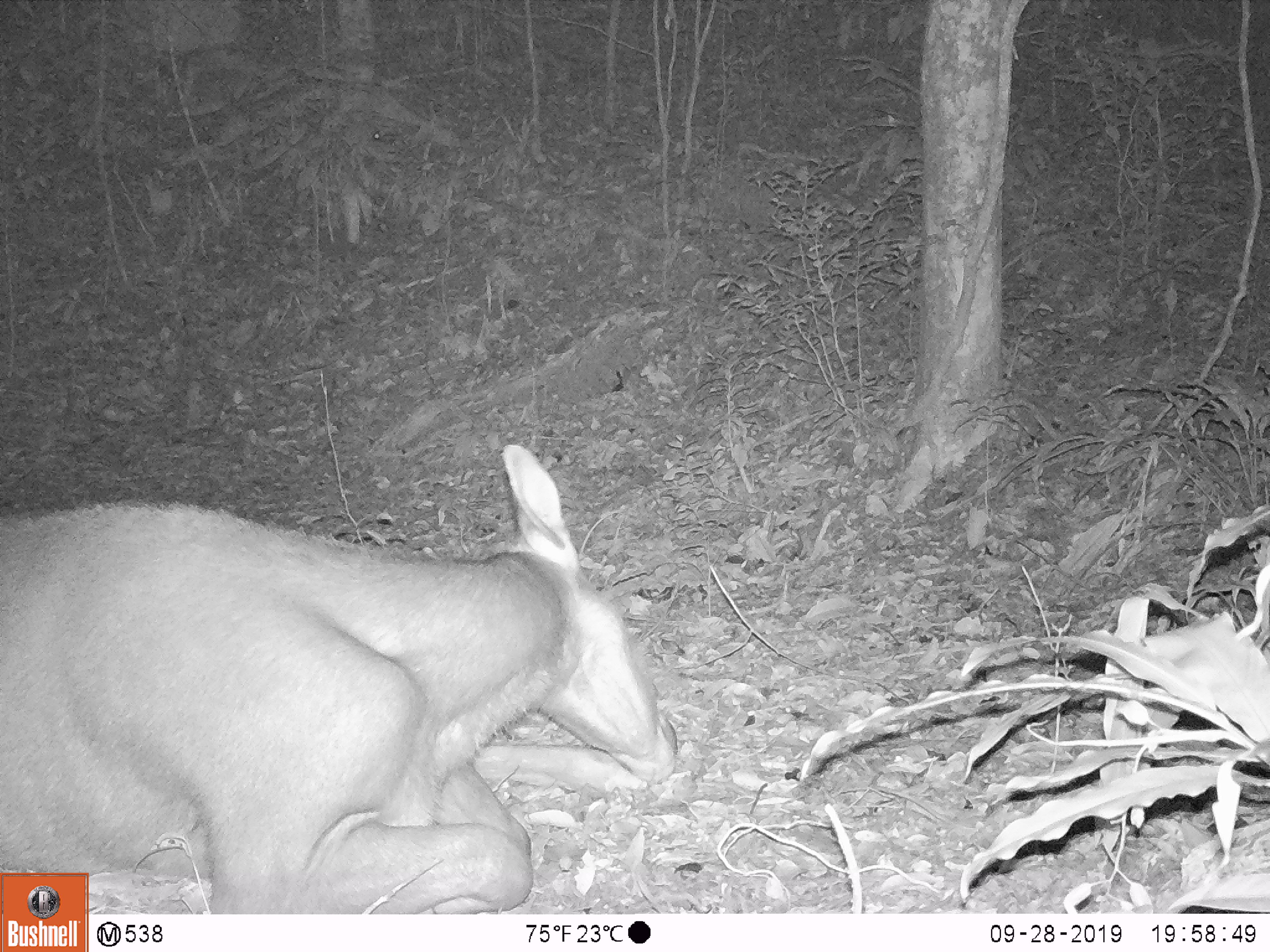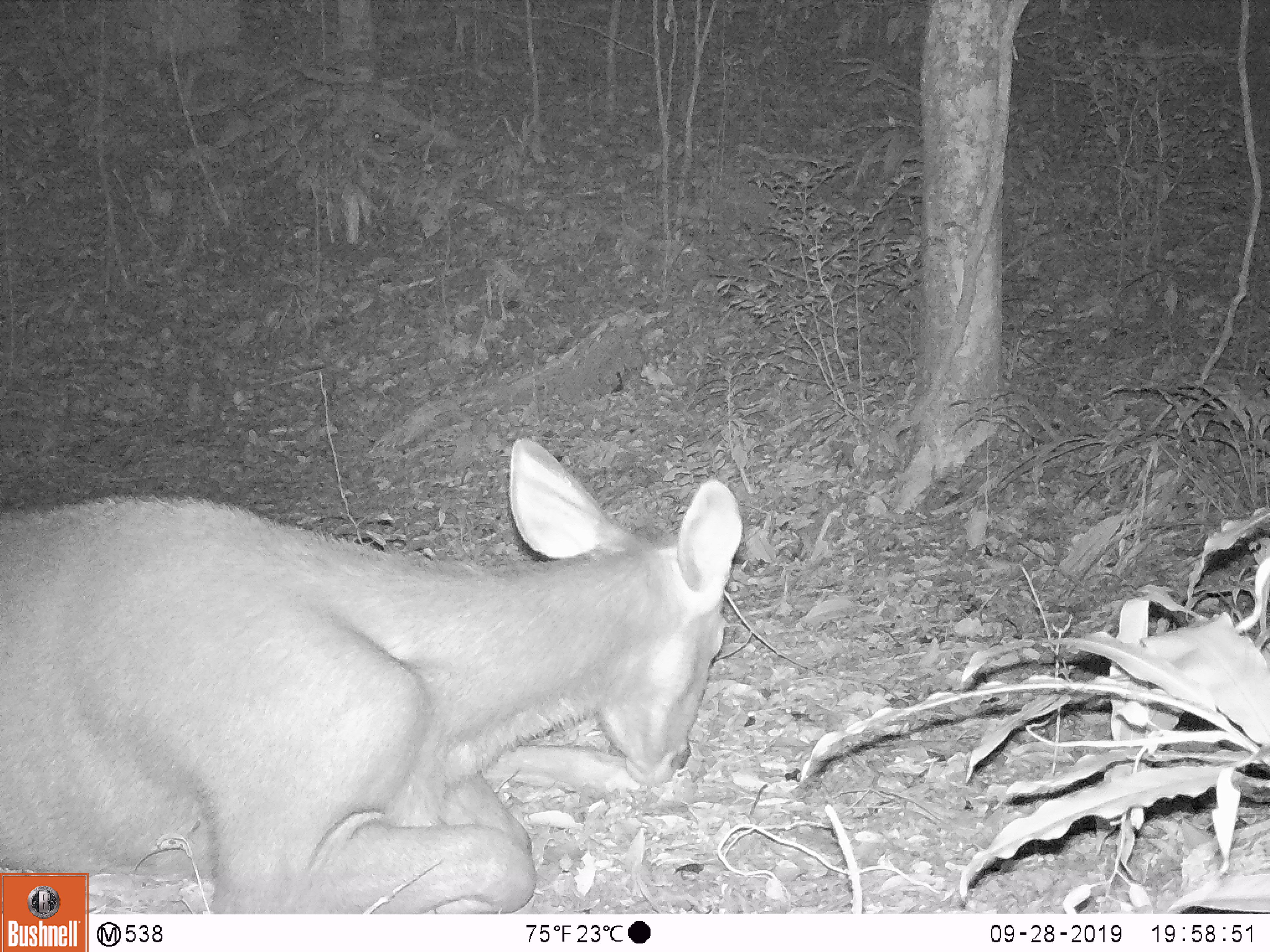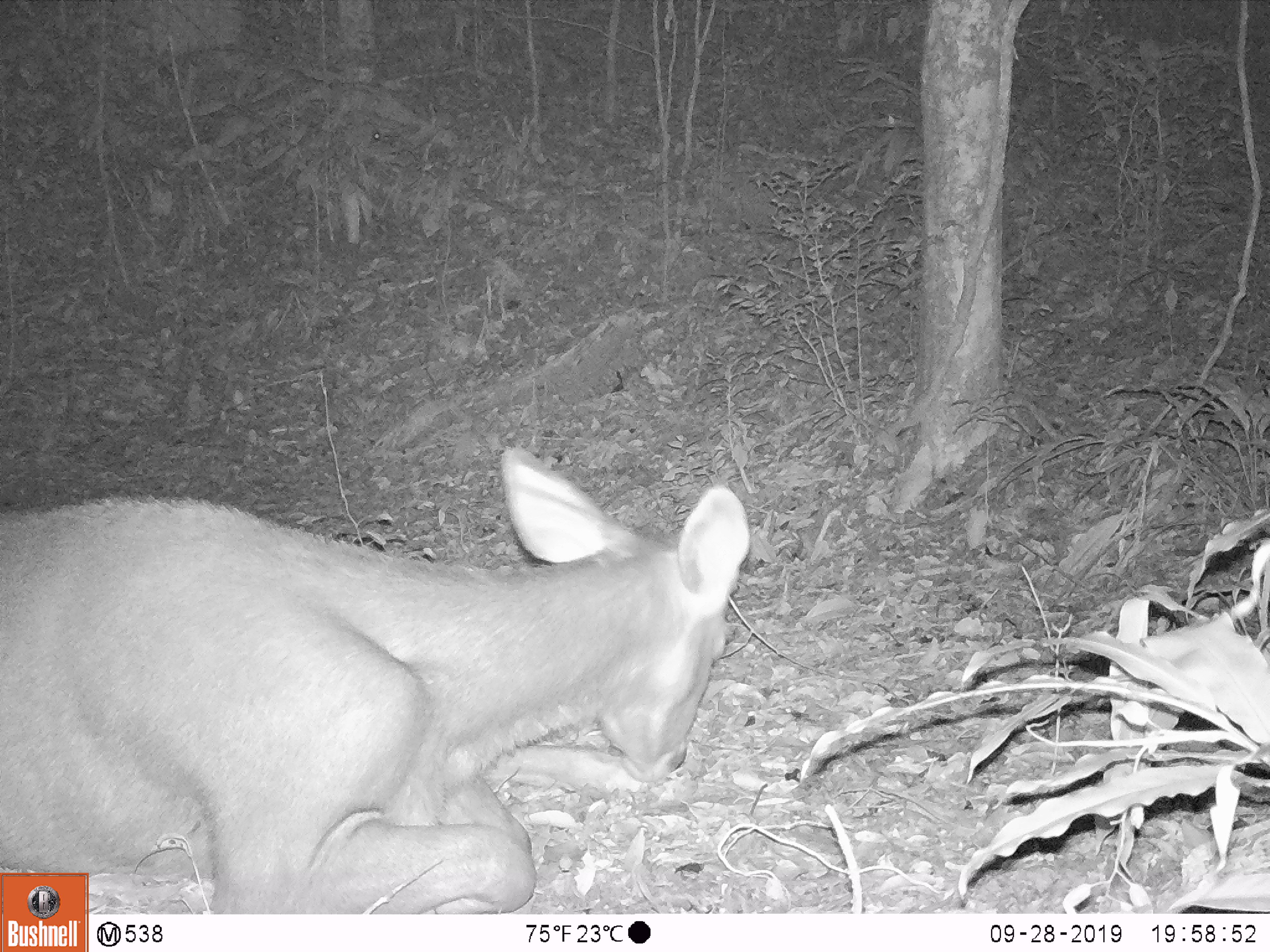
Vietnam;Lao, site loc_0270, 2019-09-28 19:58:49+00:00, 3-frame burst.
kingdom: Animalia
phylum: Chordata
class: Mammalia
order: Artiodactyla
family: Cervidae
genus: Rusa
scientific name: Rusa unicolor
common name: sambar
Sambar (Rusa unicolor). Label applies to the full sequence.